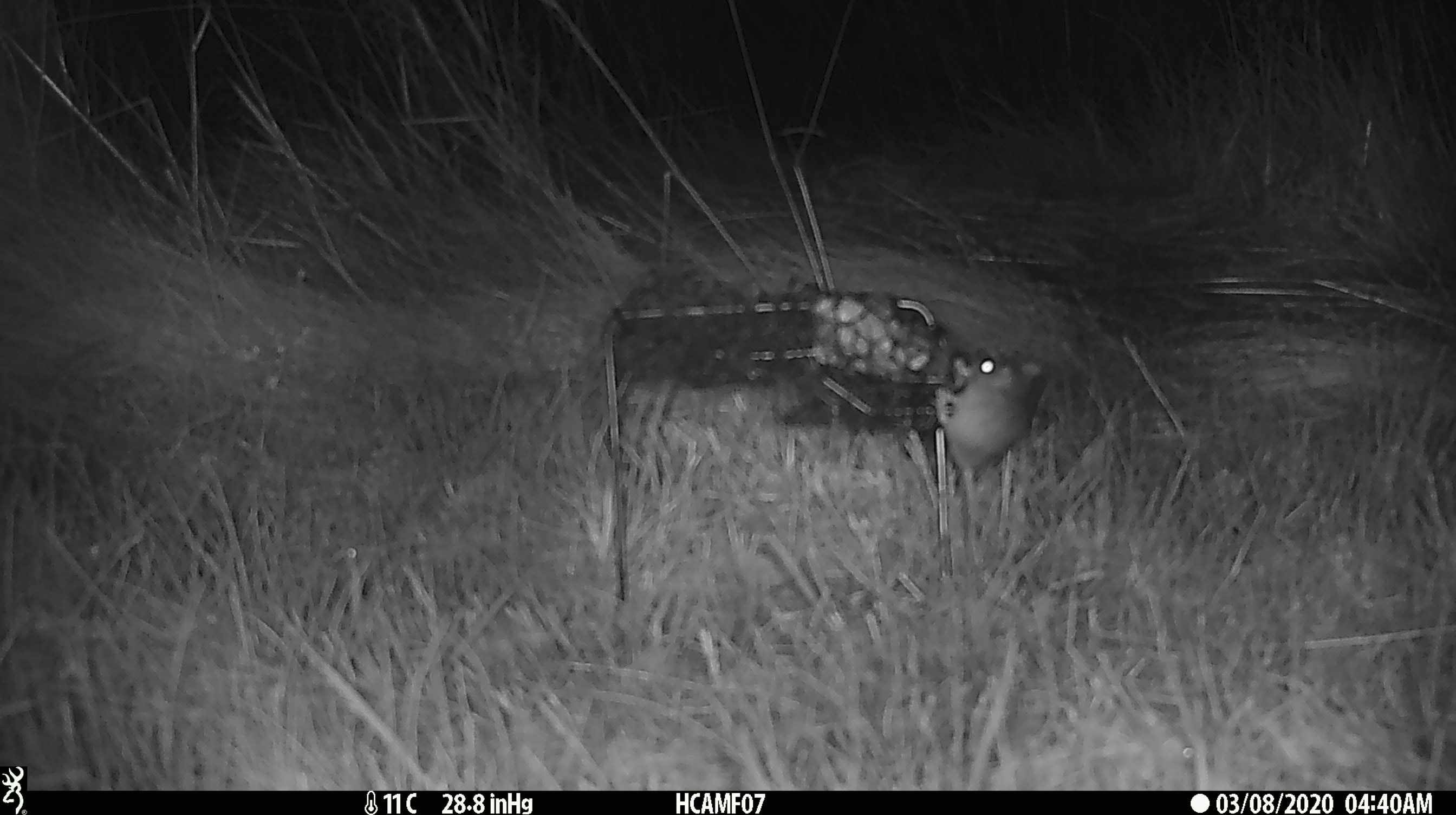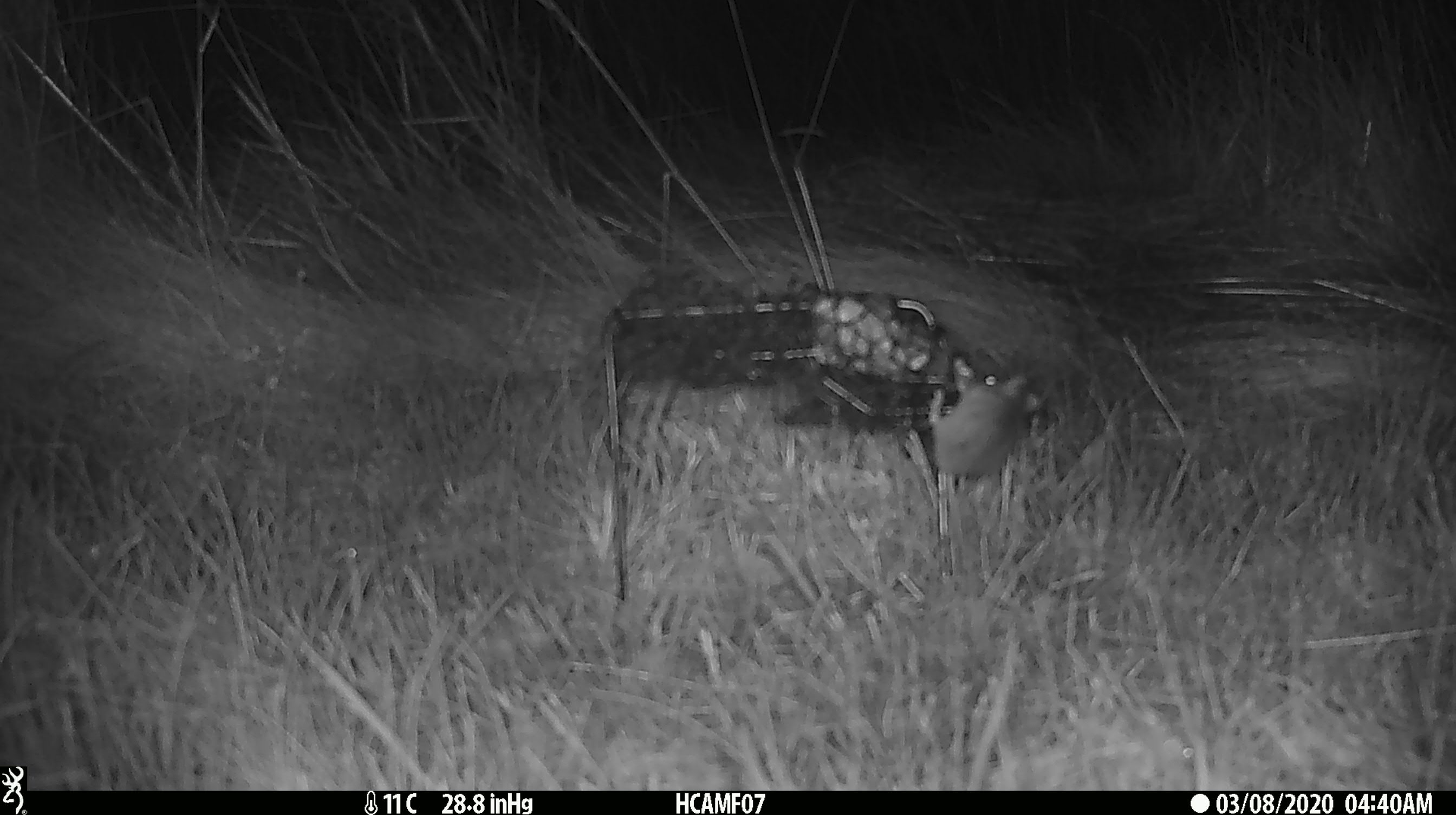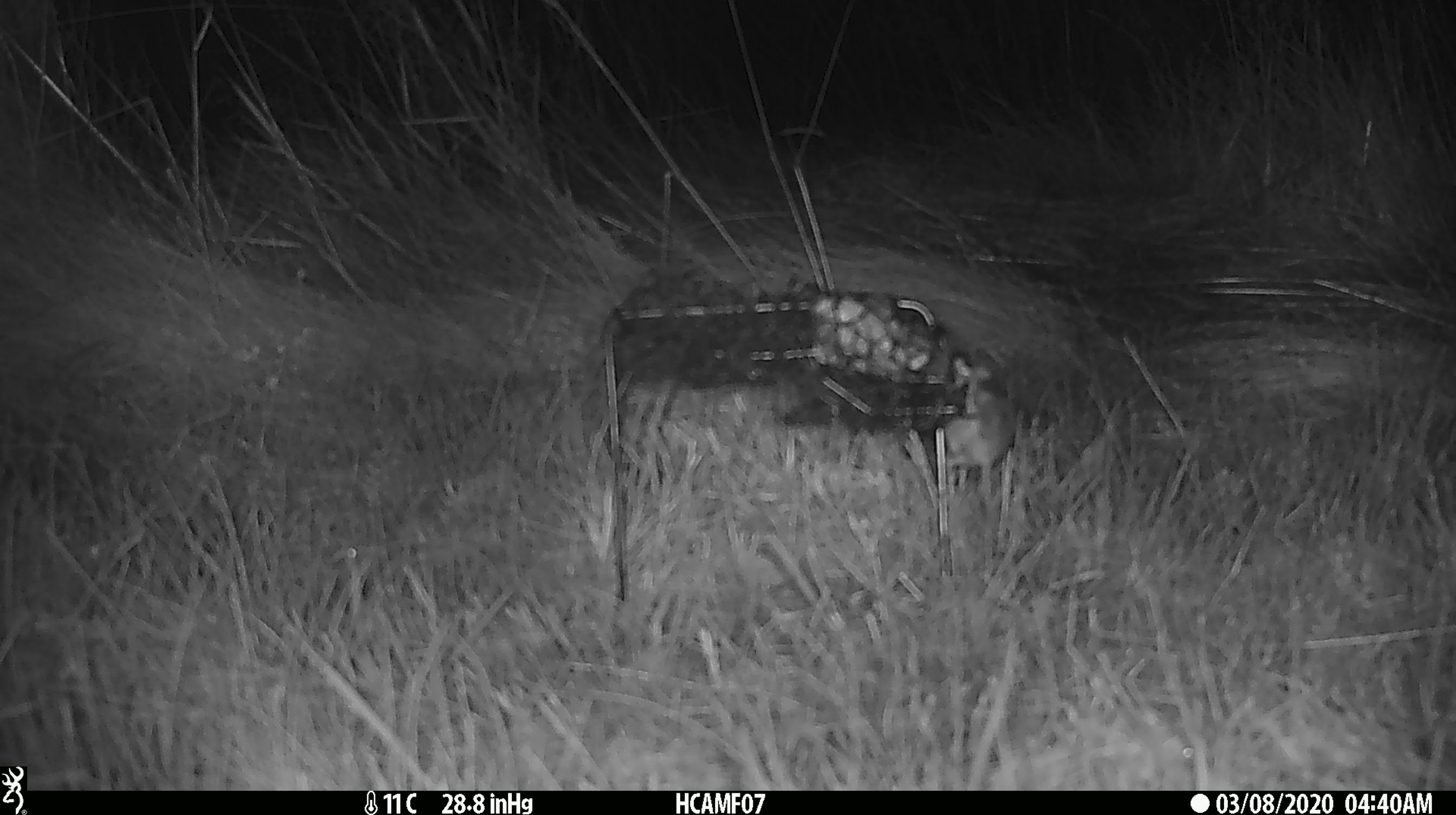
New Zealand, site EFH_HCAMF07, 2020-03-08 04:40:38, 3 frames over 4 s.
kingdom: Animalia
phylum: Chordata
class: Mammalia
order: Rodentia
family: Muridae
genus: Mus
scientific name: Mus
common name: mouse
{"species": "mouse (Mus)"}